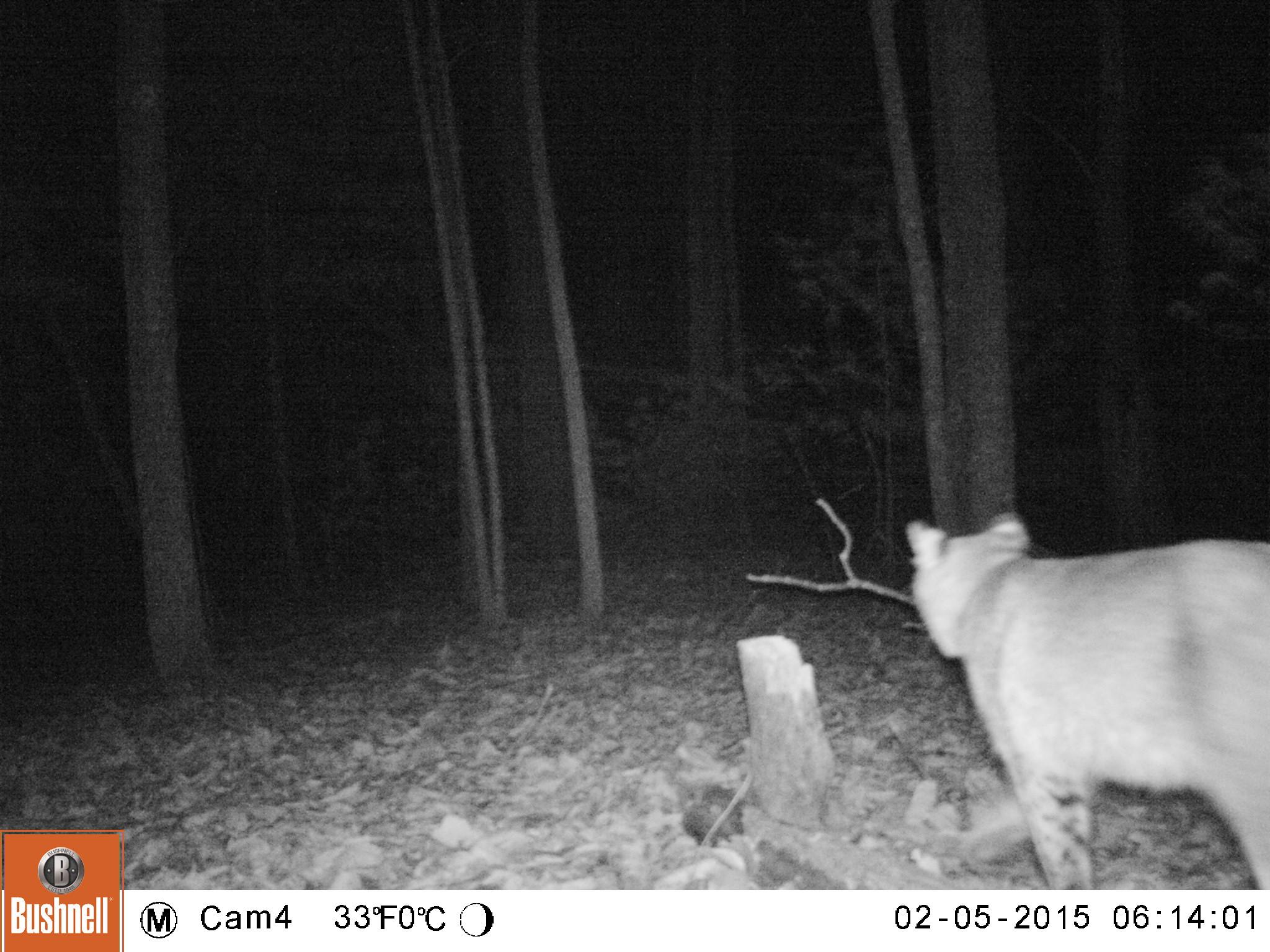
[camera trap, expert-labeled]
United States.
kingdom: Animalia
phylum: Chordata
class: Mammalia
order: Carnivora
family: Felidae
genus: Lynx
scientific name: Lynx rufus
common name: bobcat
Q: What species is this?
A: Bobcat (Lynx rufus).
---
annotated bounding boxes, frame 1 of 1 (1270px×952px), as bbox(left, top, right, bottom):
Bobcat: bbox(897, 505, 1268, 888)